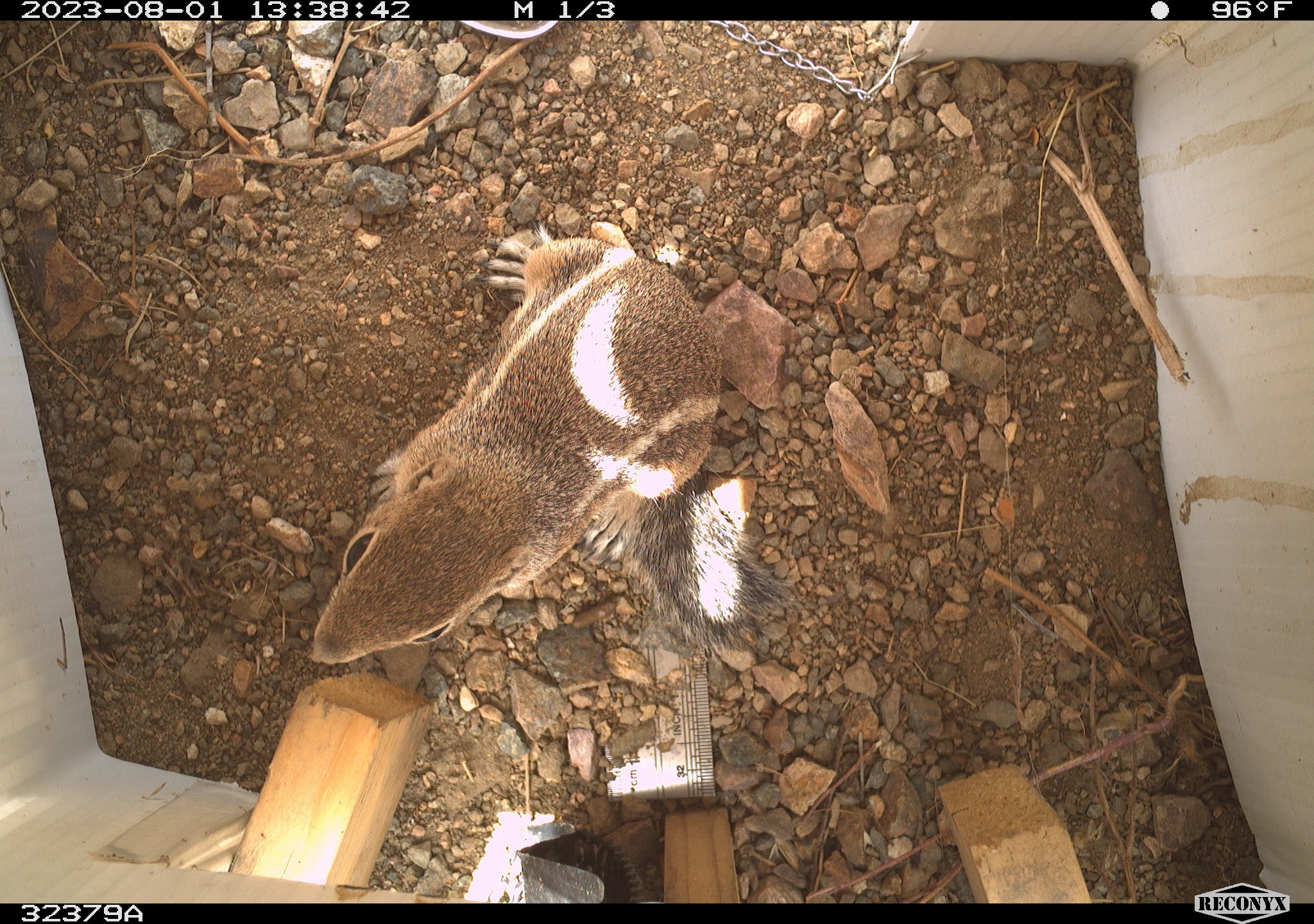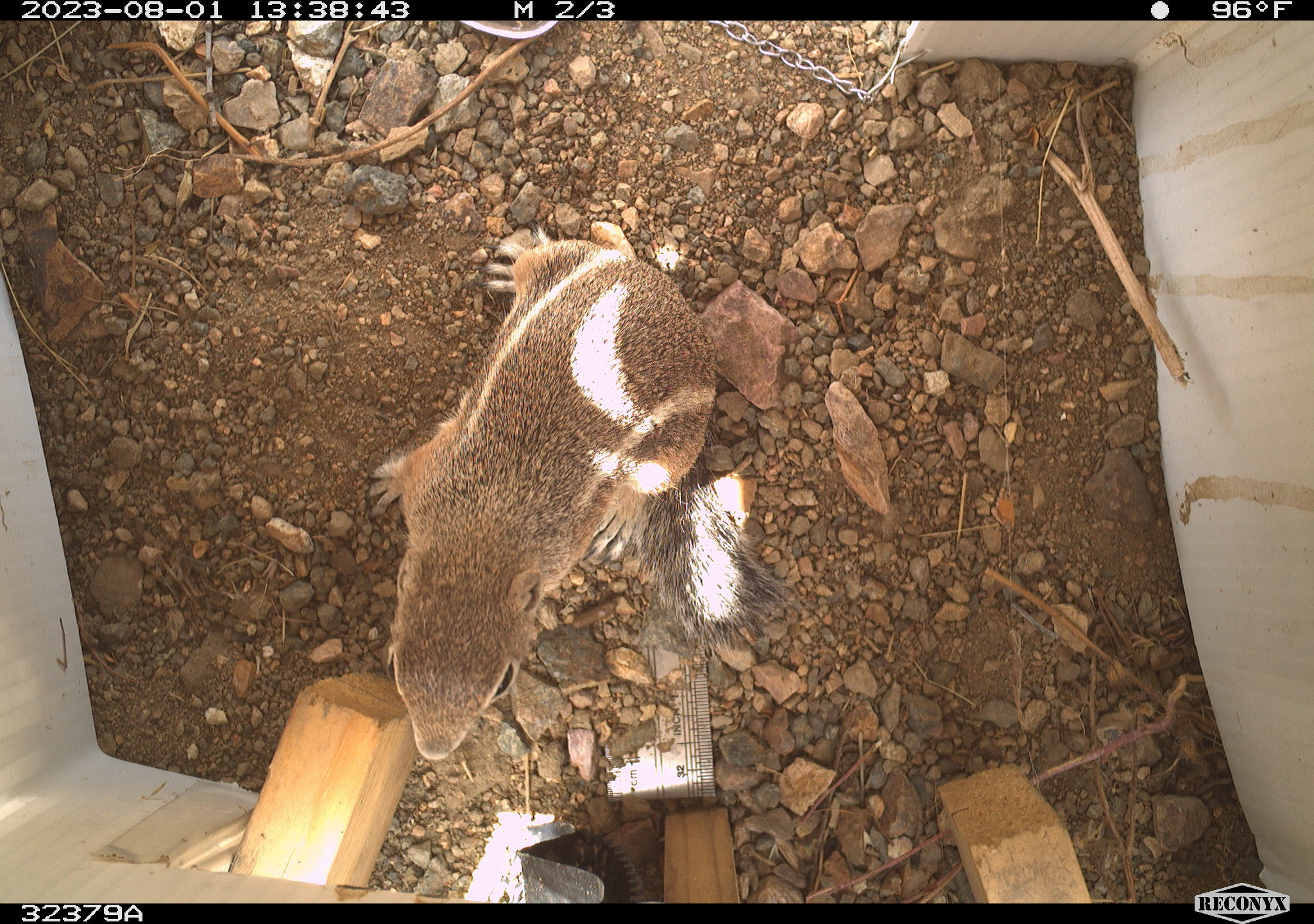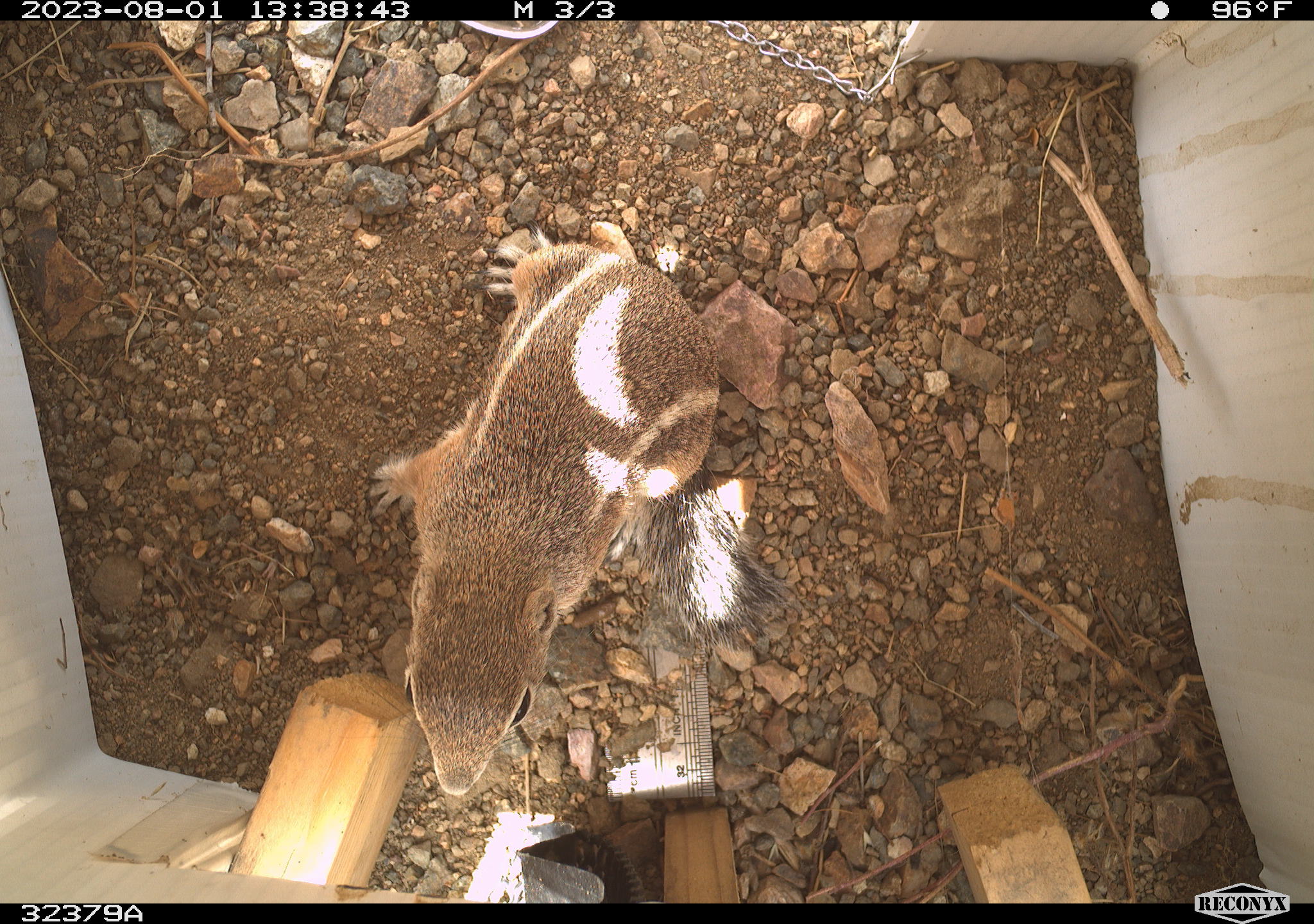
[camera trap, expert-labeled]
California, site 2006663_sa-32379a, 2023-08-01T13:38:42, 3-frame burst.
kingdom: Animalia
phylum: Chordata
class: Mammalia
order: Rodentia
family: Sciuridae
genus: Ammospermophilus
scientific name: Ammospermophilus leucurus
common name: white-tailed antelope squirrel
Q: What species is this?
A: White-tailed antelope squirrel (Ammospermophilus leucurus).